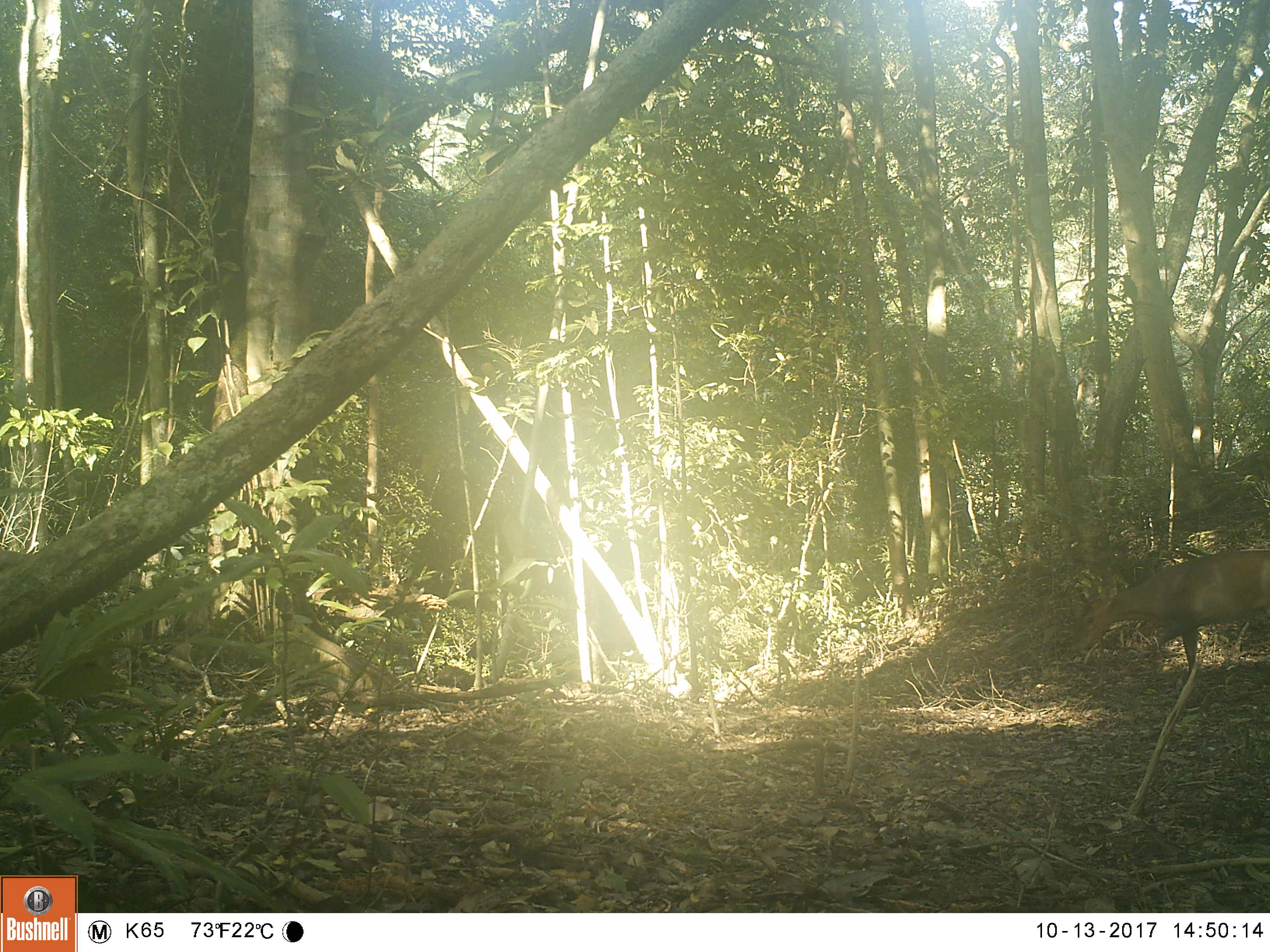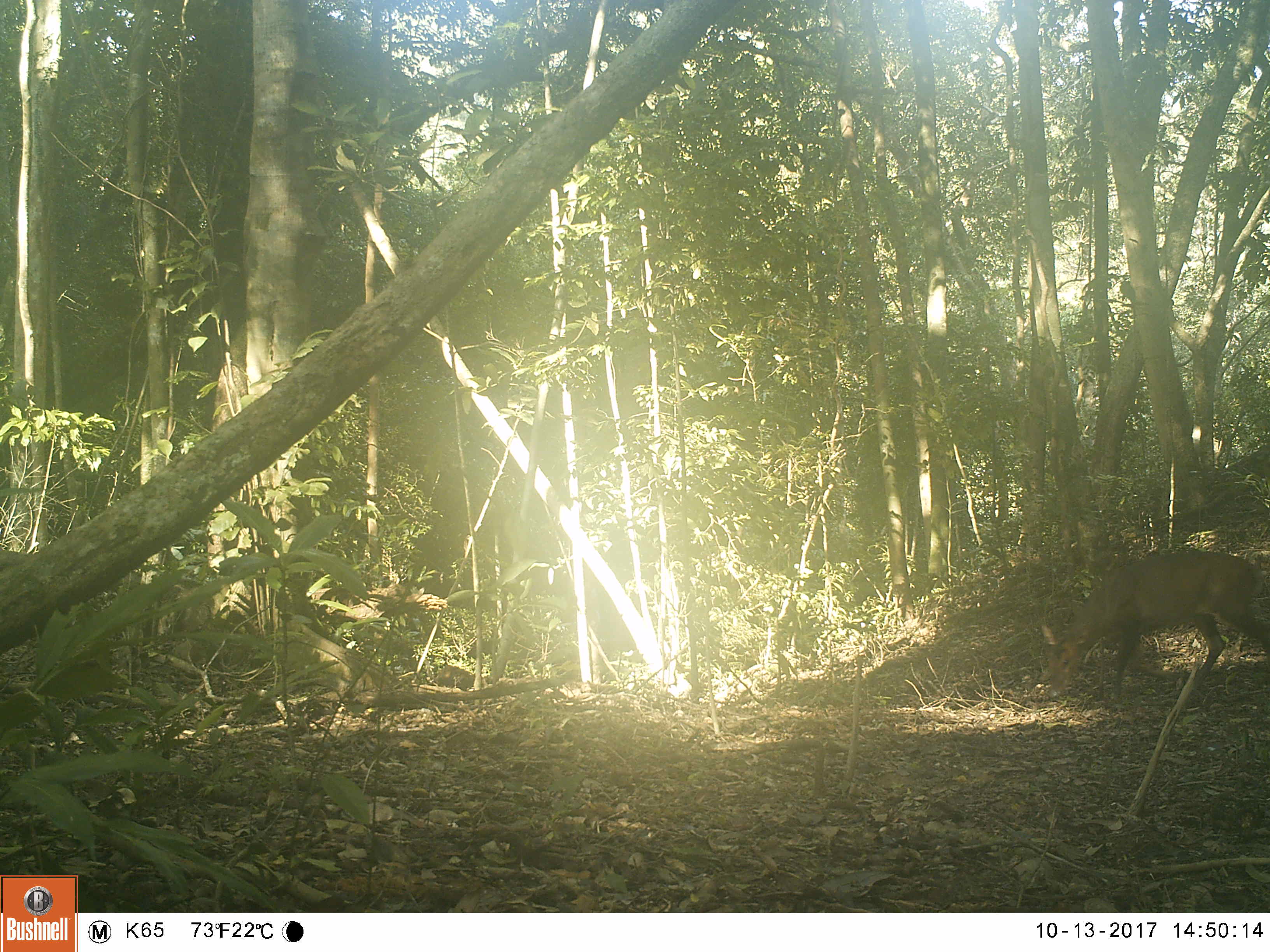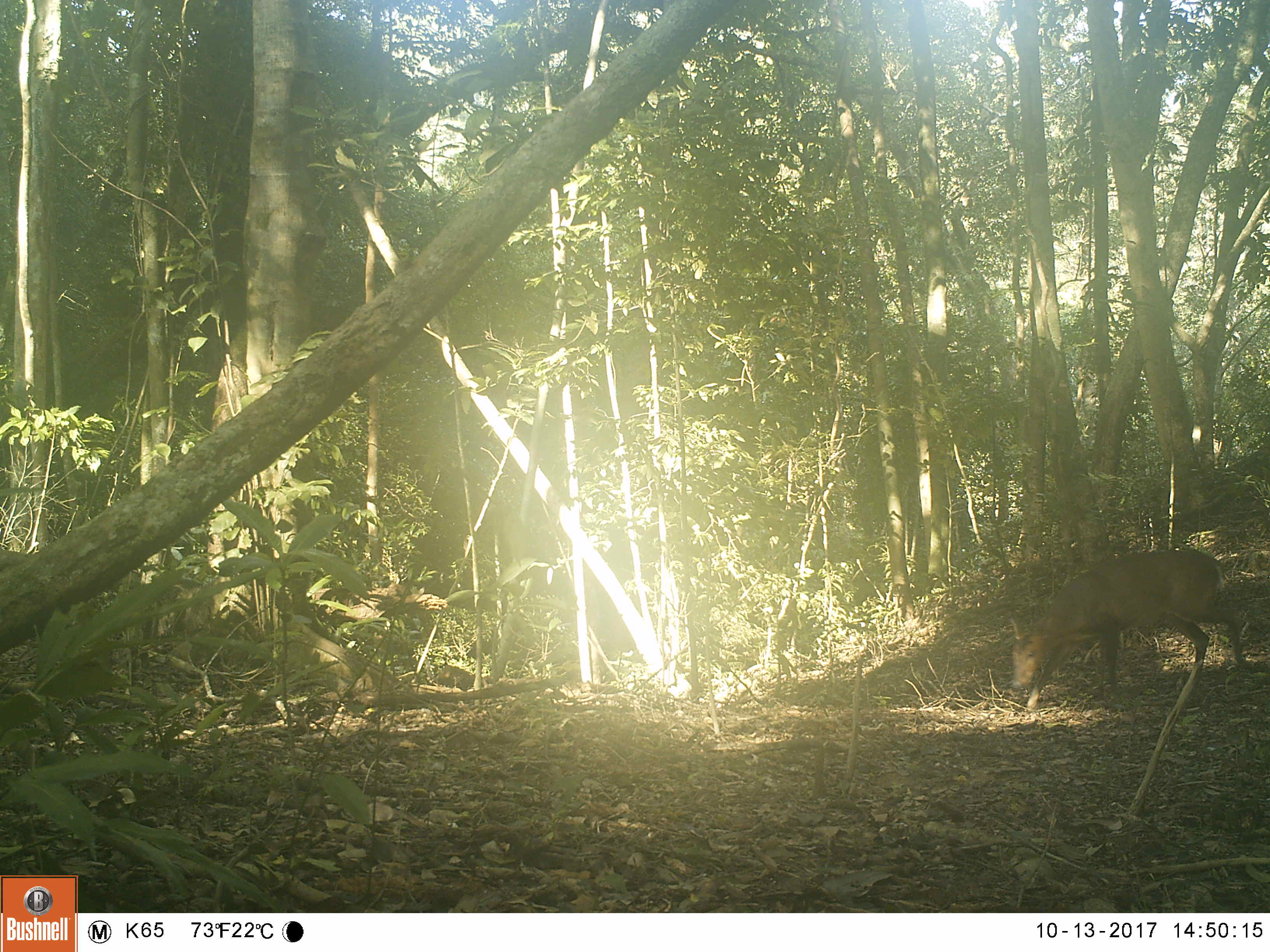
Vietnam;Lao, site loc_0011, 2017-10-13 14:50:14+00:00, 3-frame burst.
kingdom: Animalia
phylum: Chordata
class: Mammalia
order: Artiodactyla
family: Cervidae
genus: Muntiacus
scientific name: Muntiacus vuquangensis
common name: large-antlered muntjac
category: large antlered muntjac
Large antlered muntjac (large-antlered muntjac) (Muntiacus vuquangensis). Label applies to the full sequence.